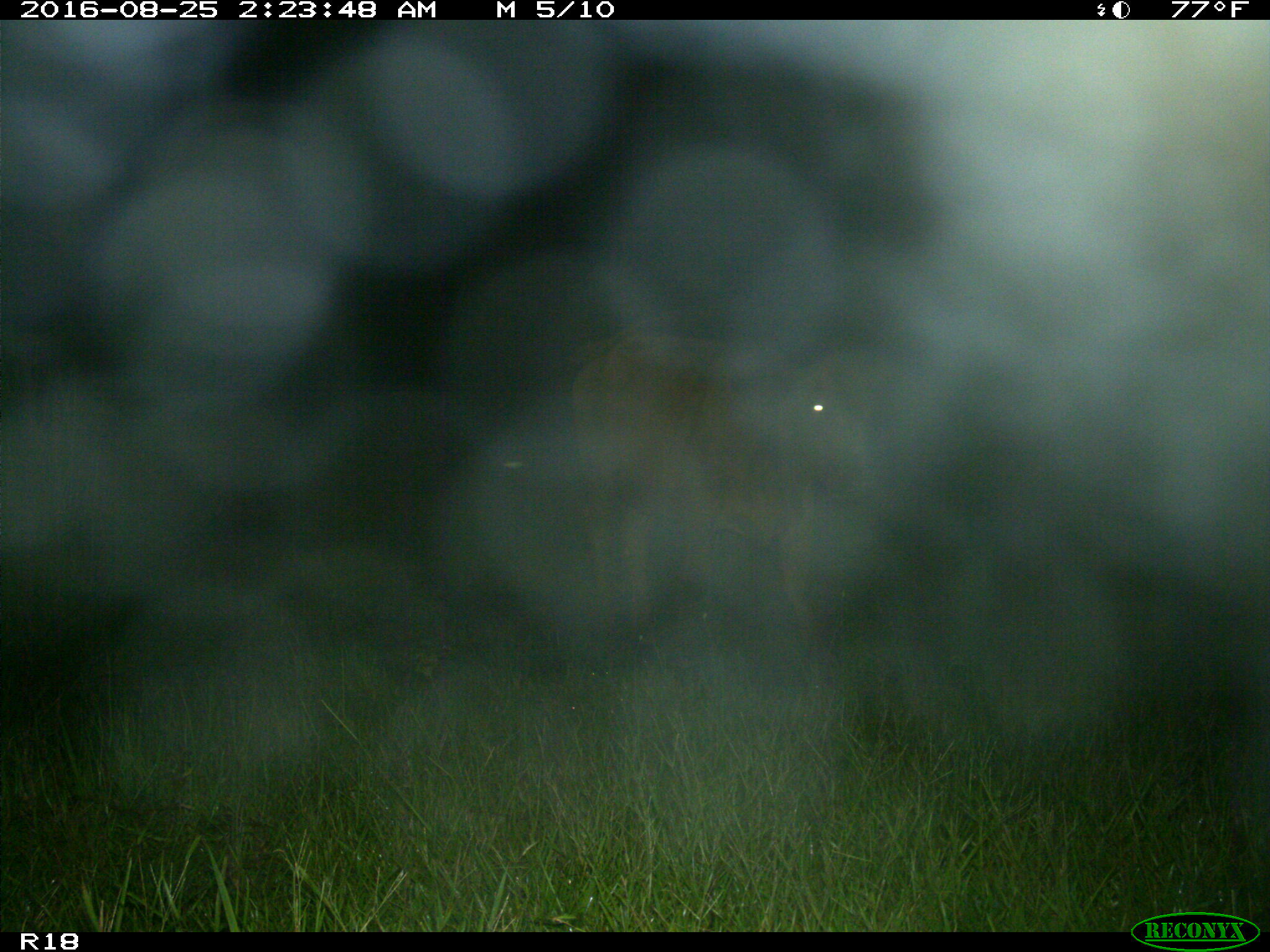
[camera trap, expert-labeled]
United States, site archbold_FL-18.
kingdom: Animalia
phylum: Chordata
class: Mammalia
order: Artiodactyla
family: Bovidae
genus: Bos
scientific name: Bos taurus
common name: domestic cow